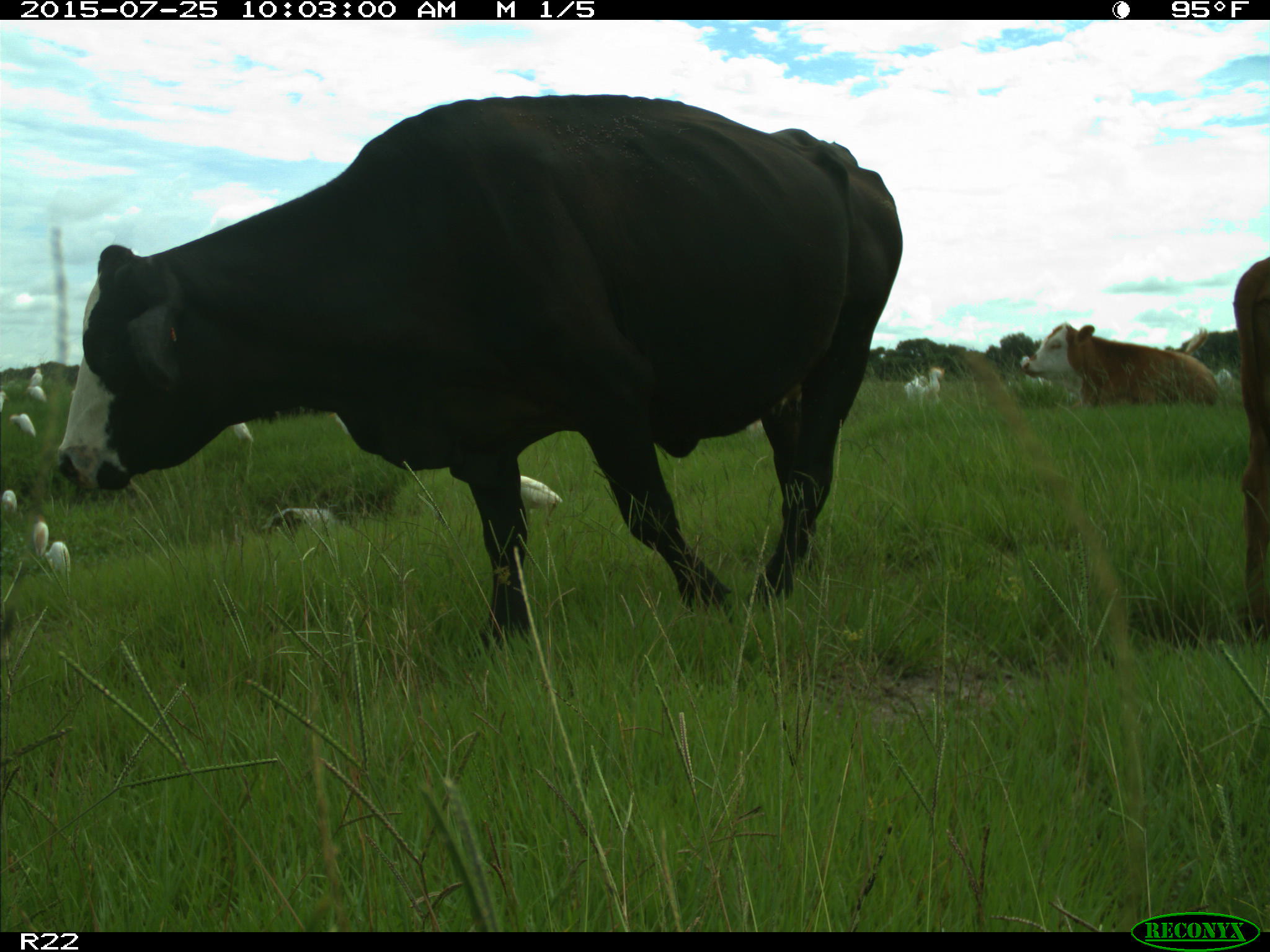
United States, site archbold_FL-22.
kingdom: Animalia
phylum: Chordata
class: Mammalia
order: Artiodactyla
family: Bovidae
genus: Bos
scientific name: Bos taurus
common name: domestic cow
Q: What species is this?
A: Bos taurus (domestic cow).